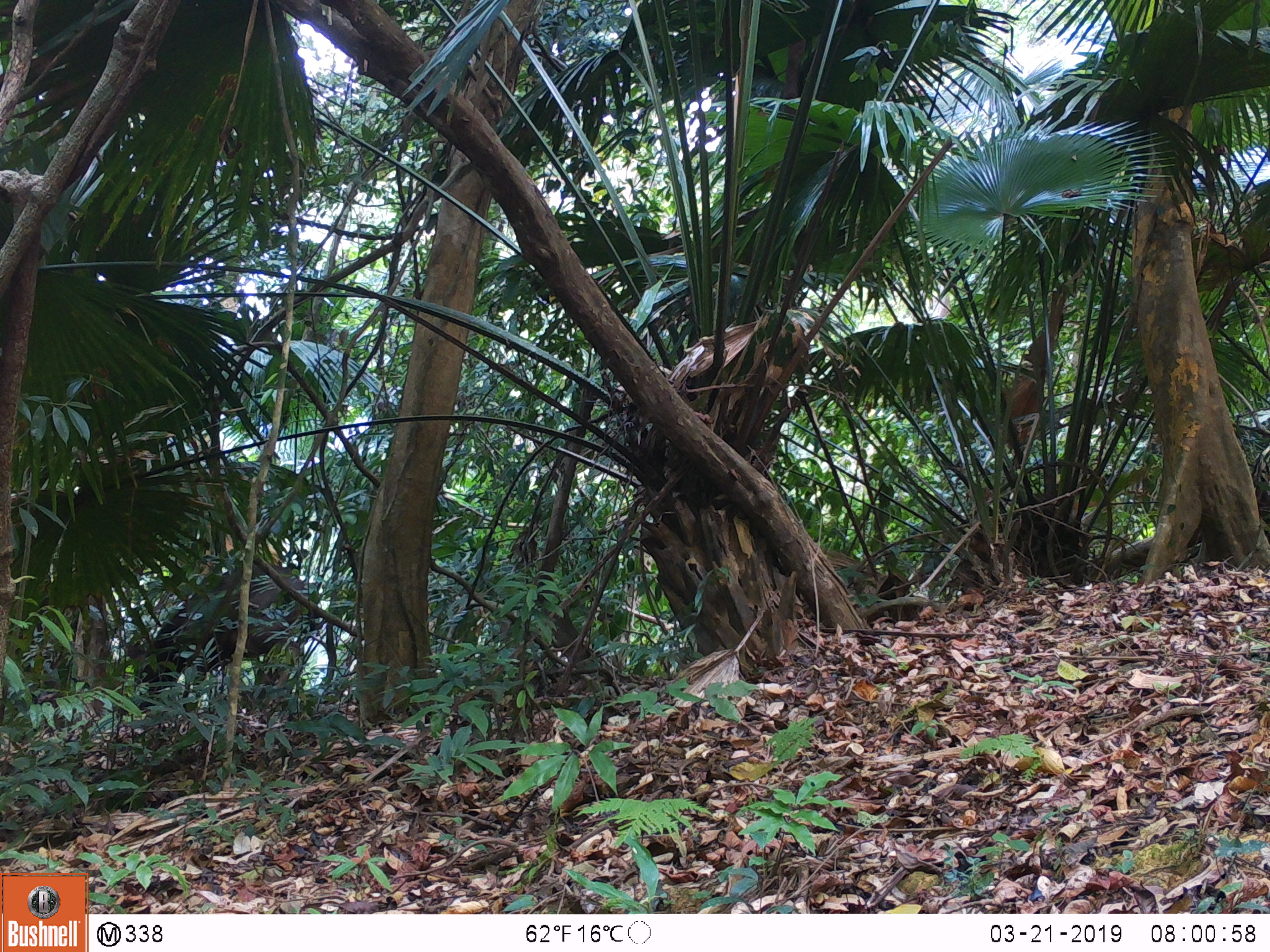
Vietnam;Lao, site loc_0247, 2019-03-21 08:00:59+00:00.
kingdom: Animalia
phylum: Chordata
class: Mammalia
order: Artiodactyla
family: Cervidae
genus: Rusa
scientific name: Rusa unicolor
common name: sambar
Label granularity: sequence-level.